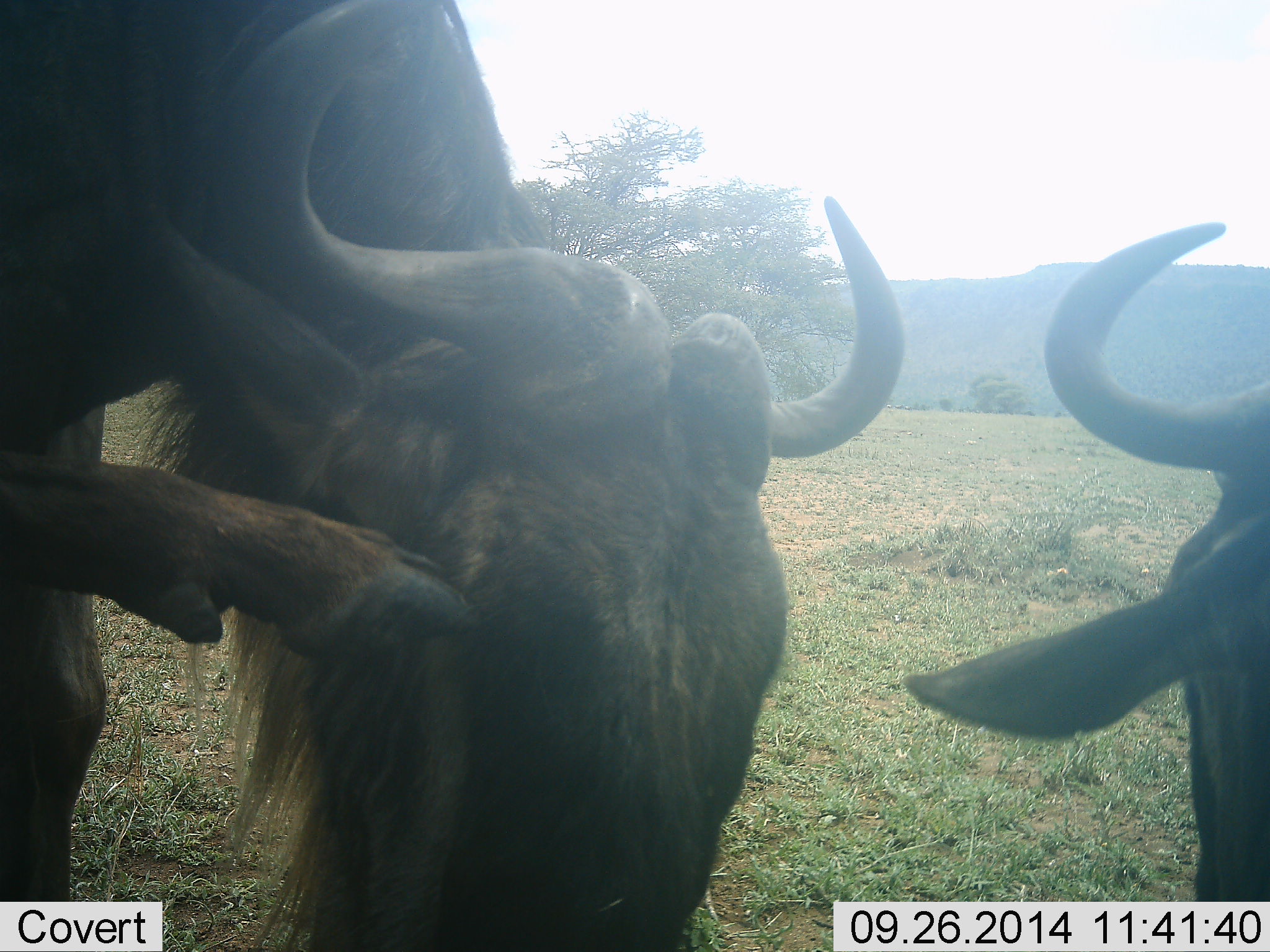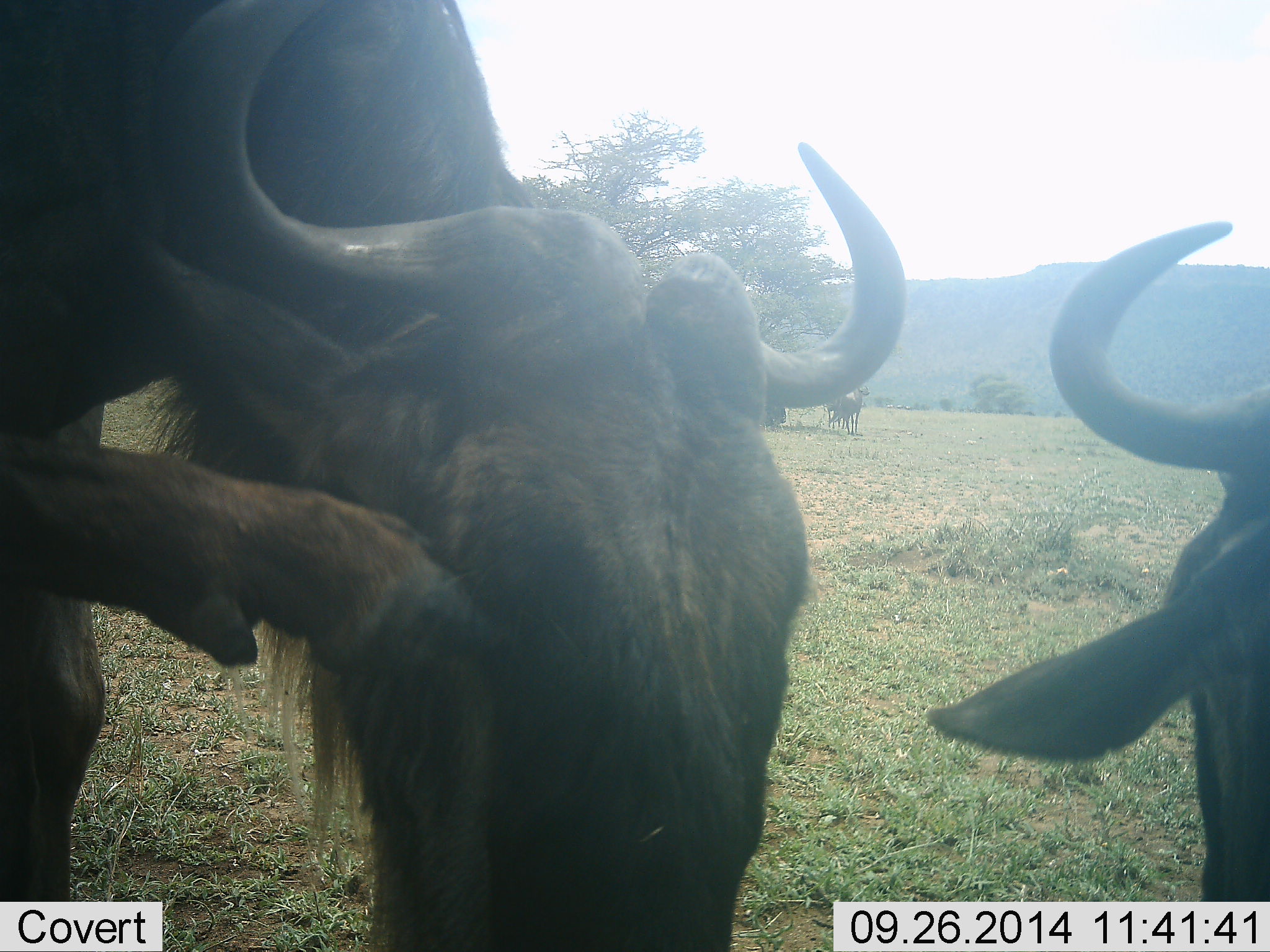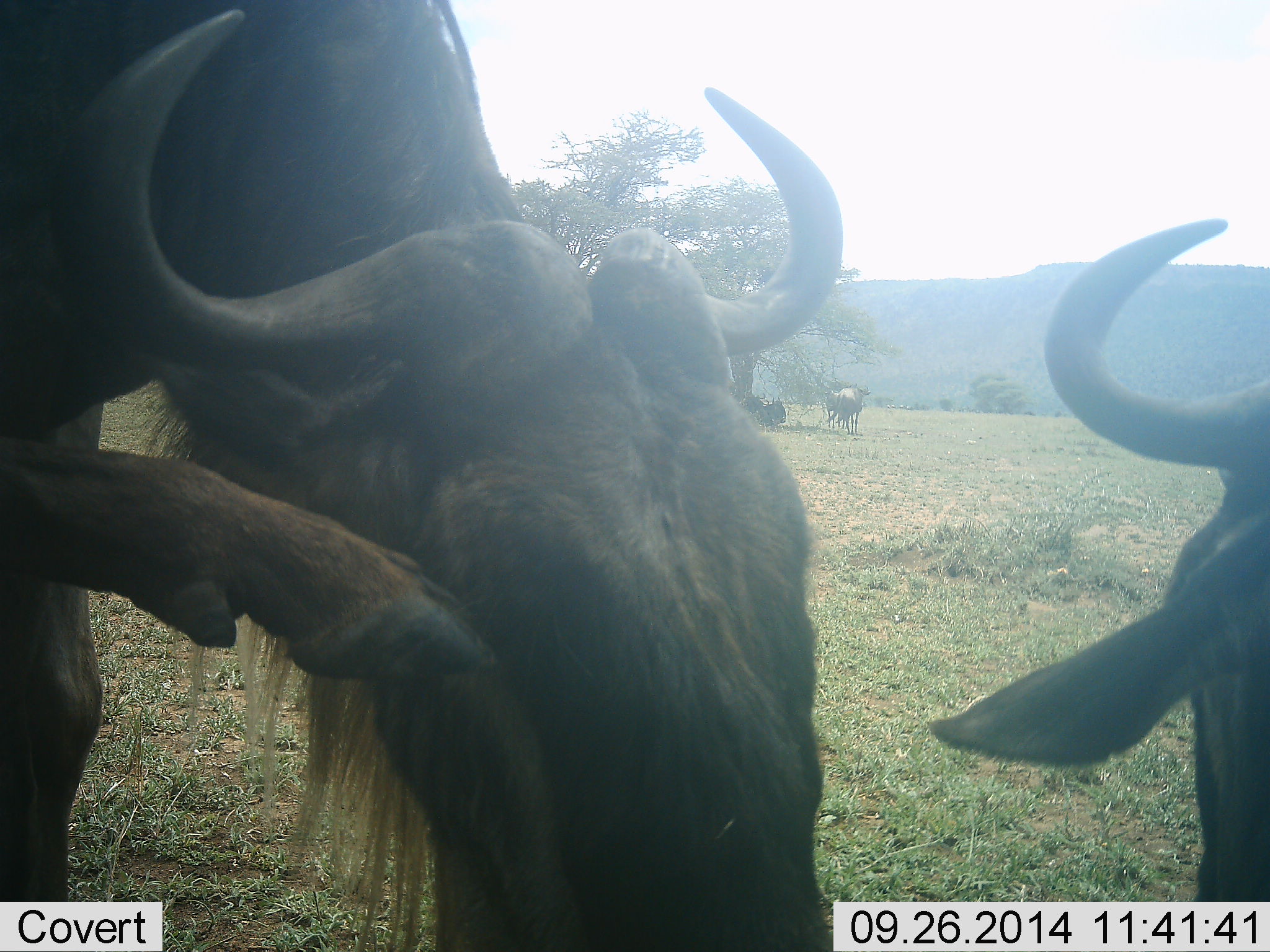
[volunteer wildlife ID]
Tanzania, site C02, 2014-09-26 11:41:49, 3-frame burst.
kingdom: Animalia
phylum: Chordata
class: Mammalia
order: Artiodactyla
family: Bovidae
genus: Connochaetes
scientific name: Connochaetes taurinus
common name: blue wildebeest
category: wildebeest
Wildebeest (blue wildebeest) (Connochaetes taurinus), count 3. Behavior (volunteer vote fractions): standing 90%, resting 10%, moving 10%, interacting 20%. Young present (vote fraction): 0%. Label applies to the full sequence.